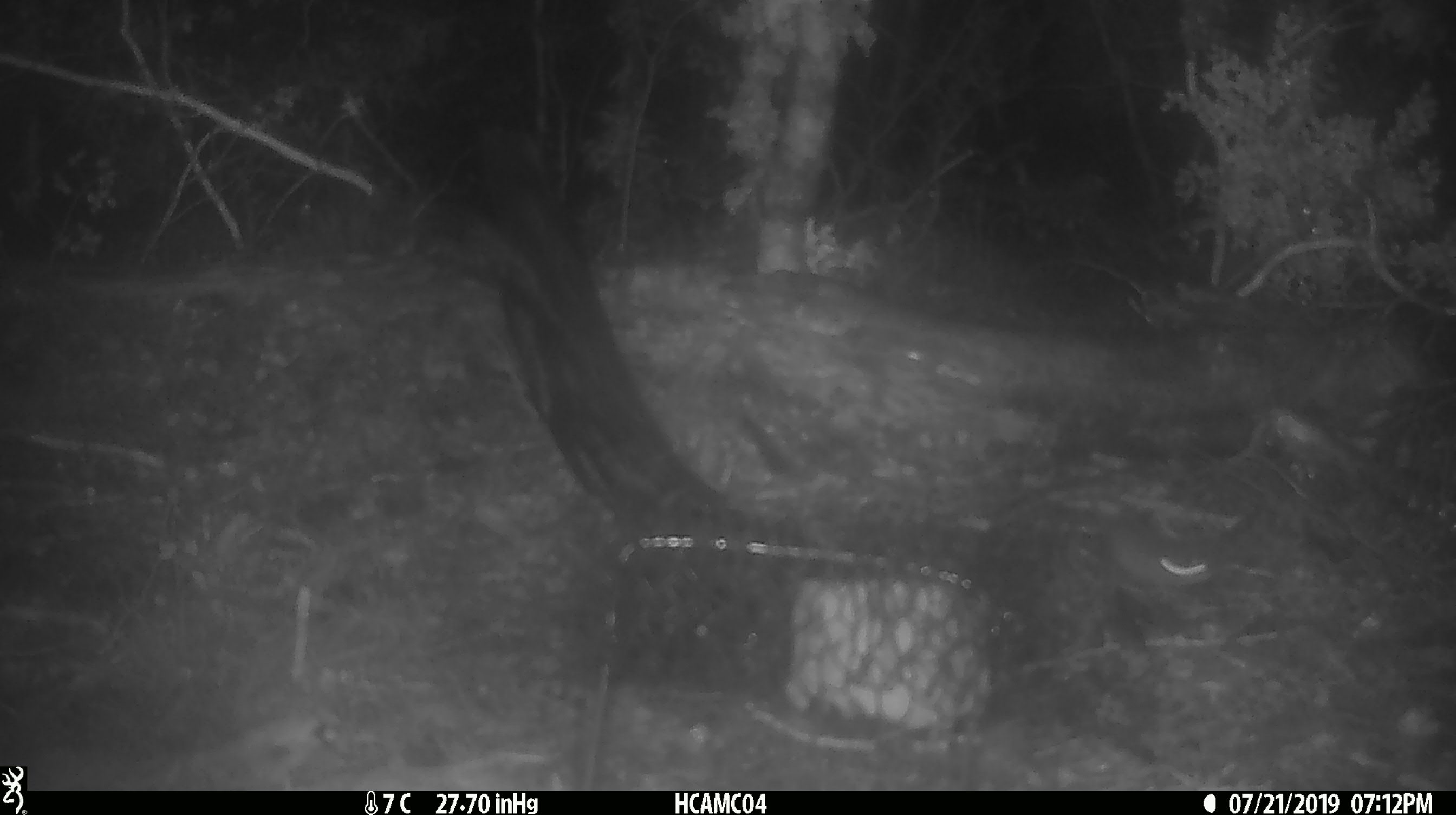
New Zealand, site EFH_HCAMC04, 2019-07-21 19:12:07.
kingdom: Animalia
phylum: Chordata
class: Mammalia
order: Rodentia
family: Muridae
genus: Mus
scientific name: Mus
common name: mouse